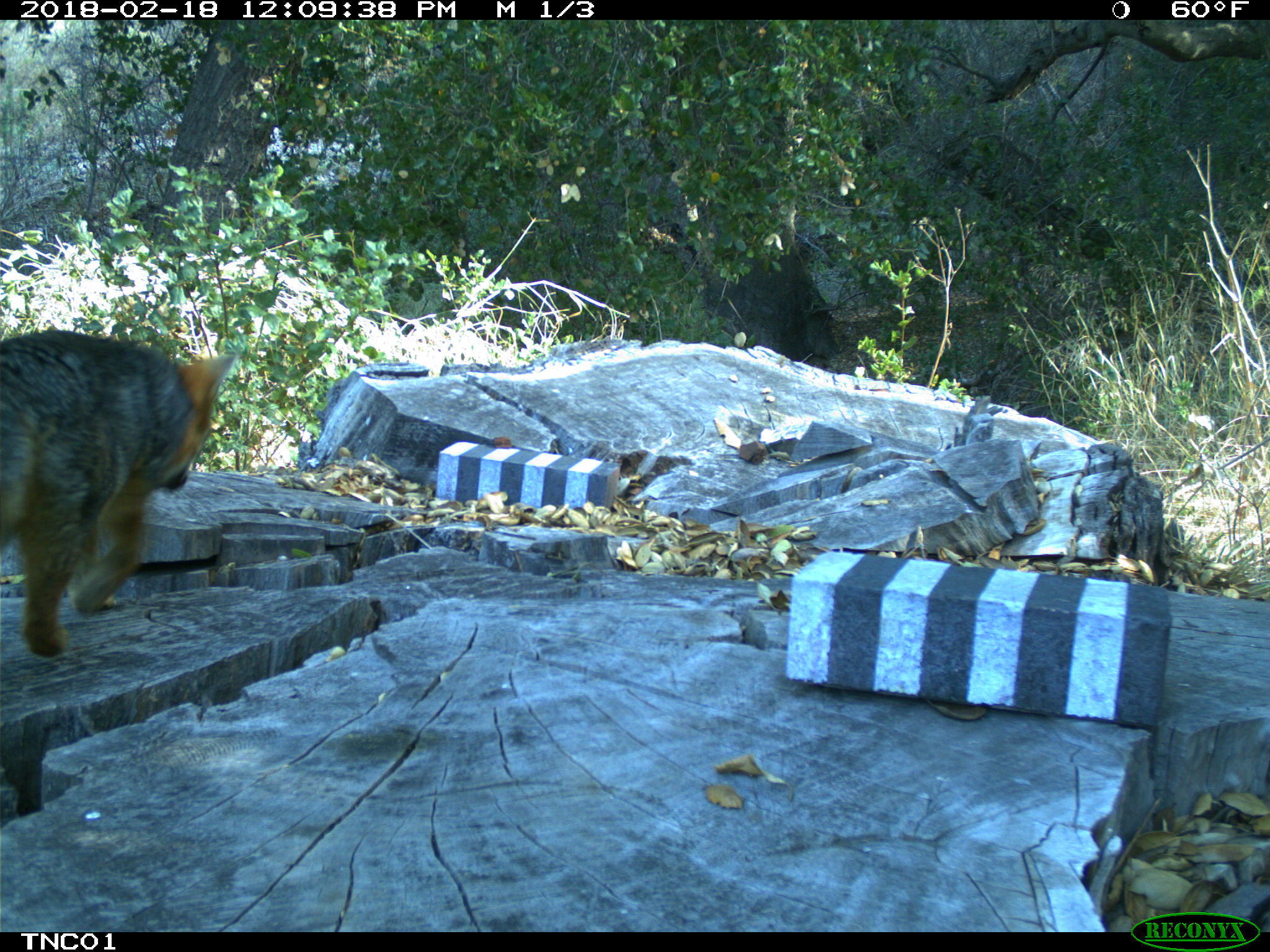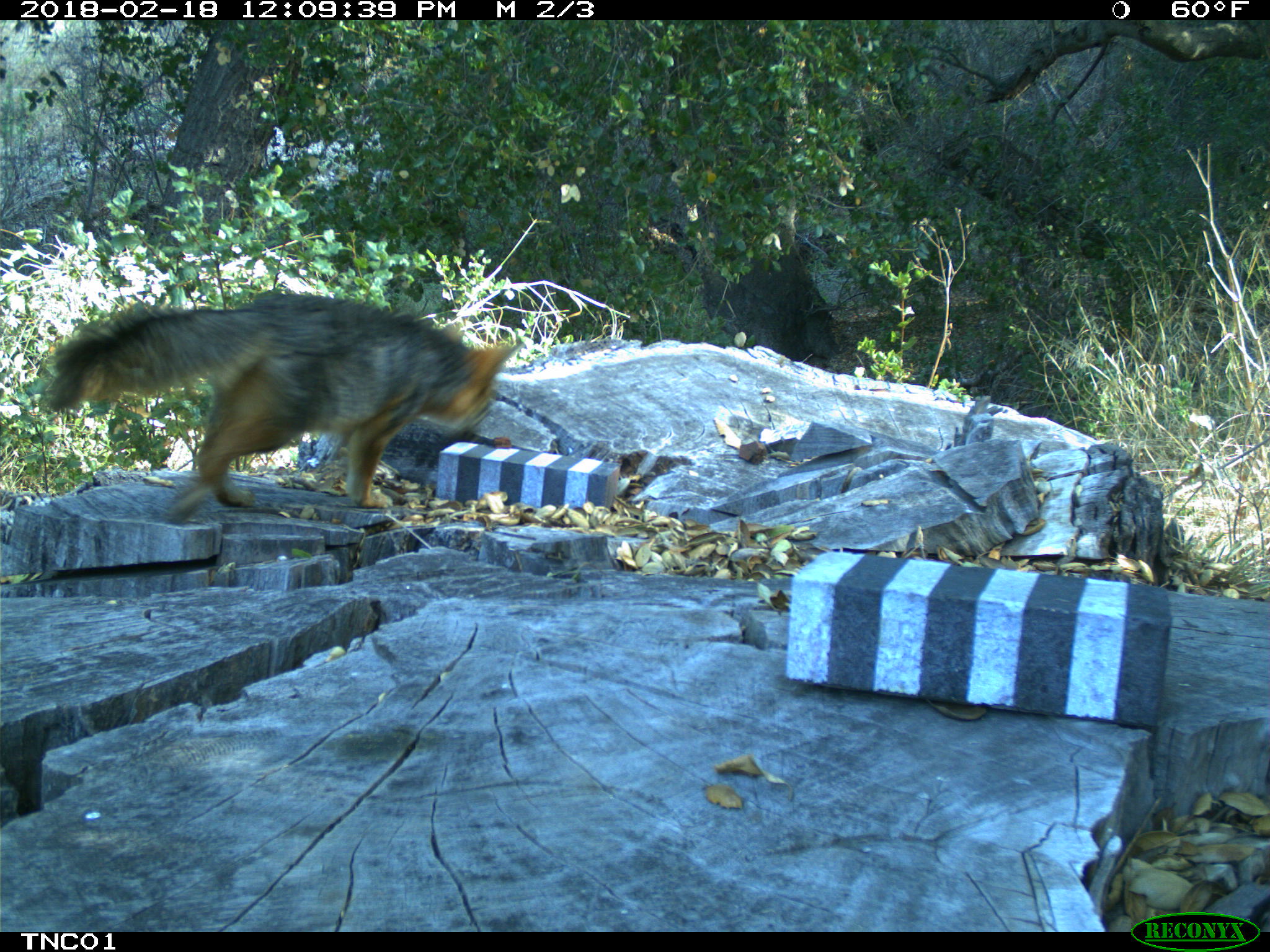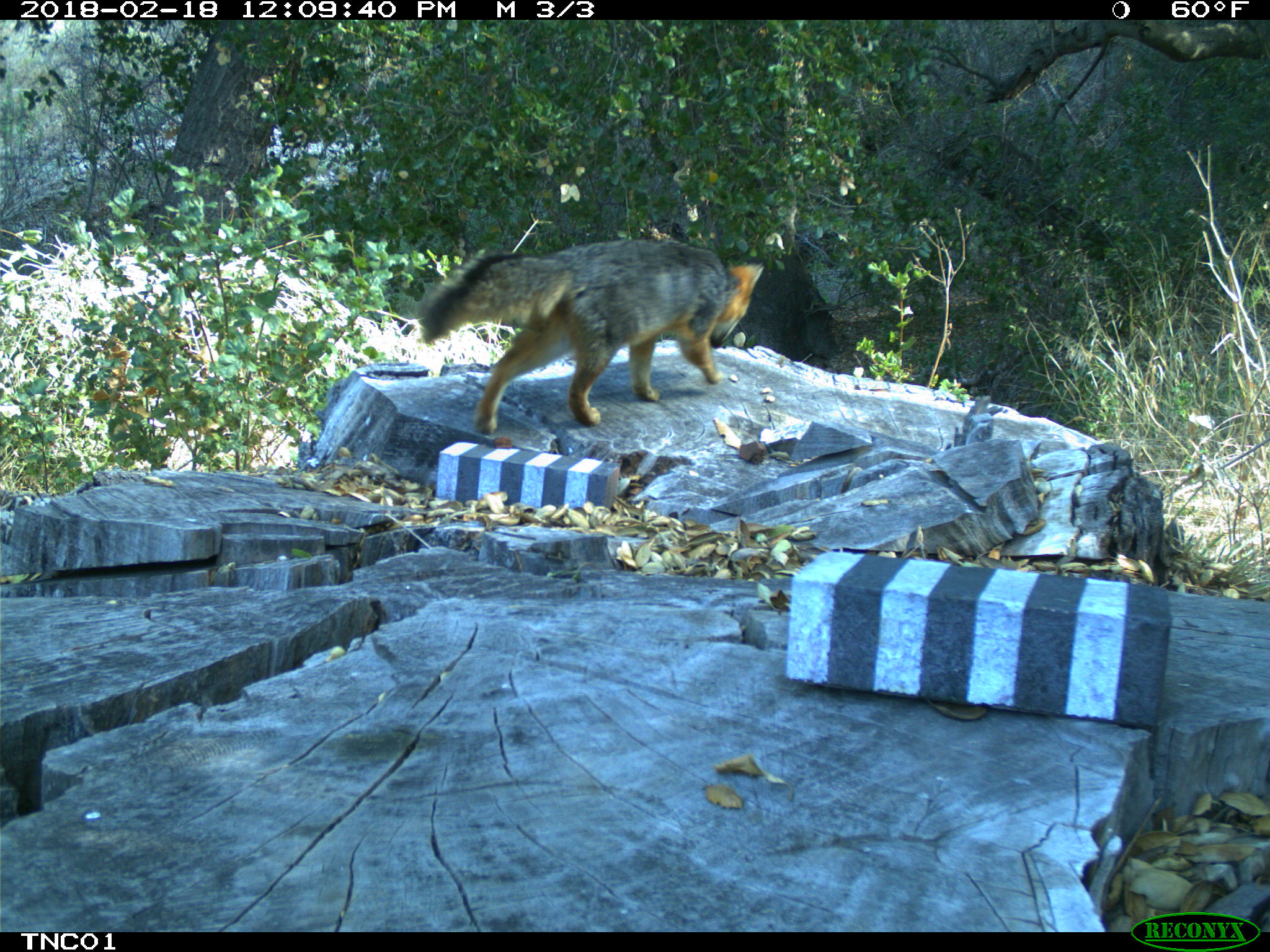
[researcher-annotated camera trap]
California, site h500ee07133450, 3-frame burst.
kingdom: Animalia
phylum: Chordata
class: Mammalia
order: Carnivora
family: Canidae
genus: Urocyon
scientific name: Urocyon littoralis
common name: island fox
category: fox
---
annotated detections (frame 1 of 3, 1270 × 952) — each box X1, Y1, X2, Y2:
fox: 0, 329, 239, 658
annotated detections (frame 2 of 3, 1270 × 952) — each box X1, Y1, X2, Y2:
fox: 48, 295, 523, 524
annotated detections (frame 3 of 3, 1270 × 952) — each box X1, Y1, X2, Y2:
fox: 420, 239, 765, 434